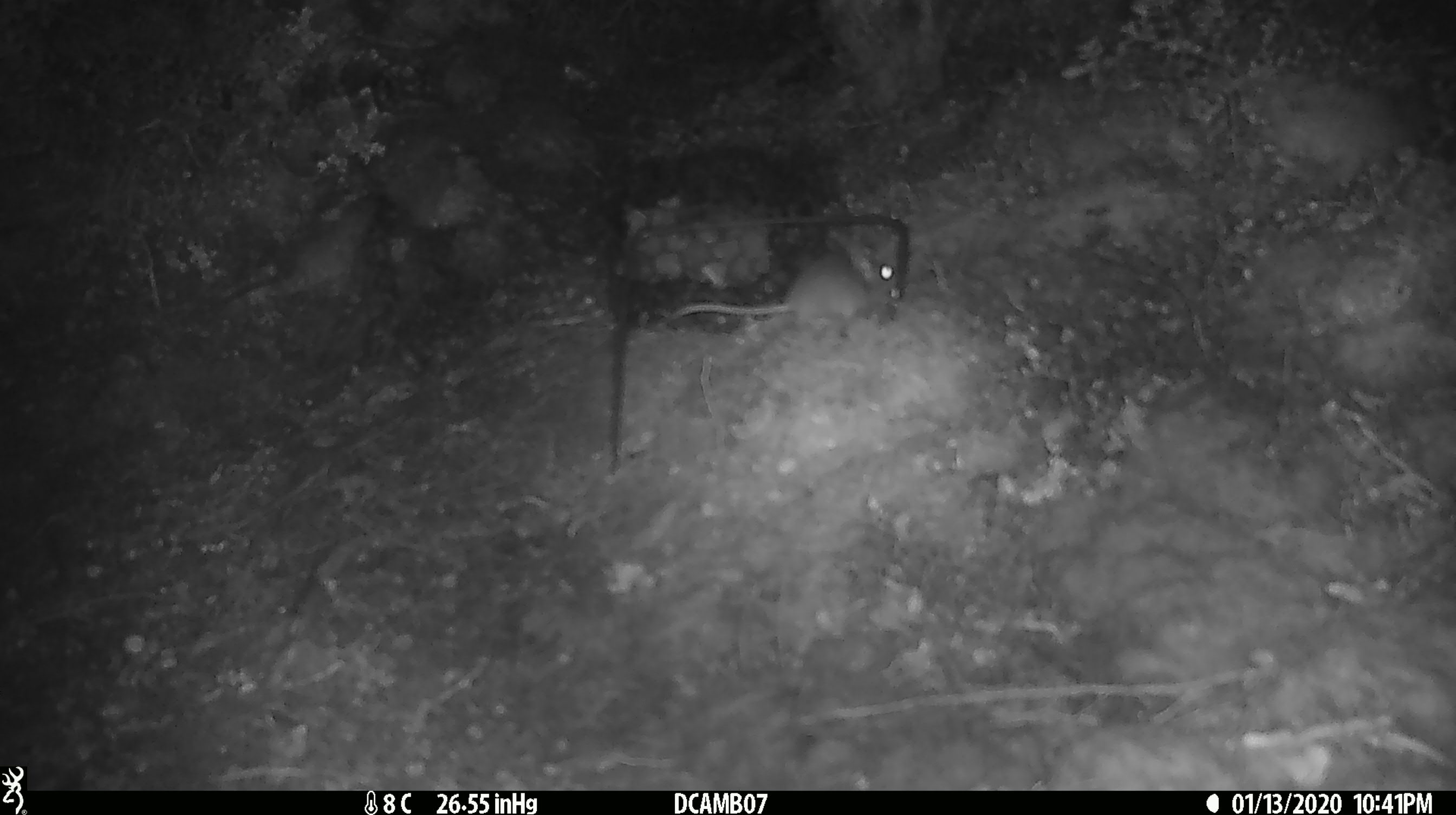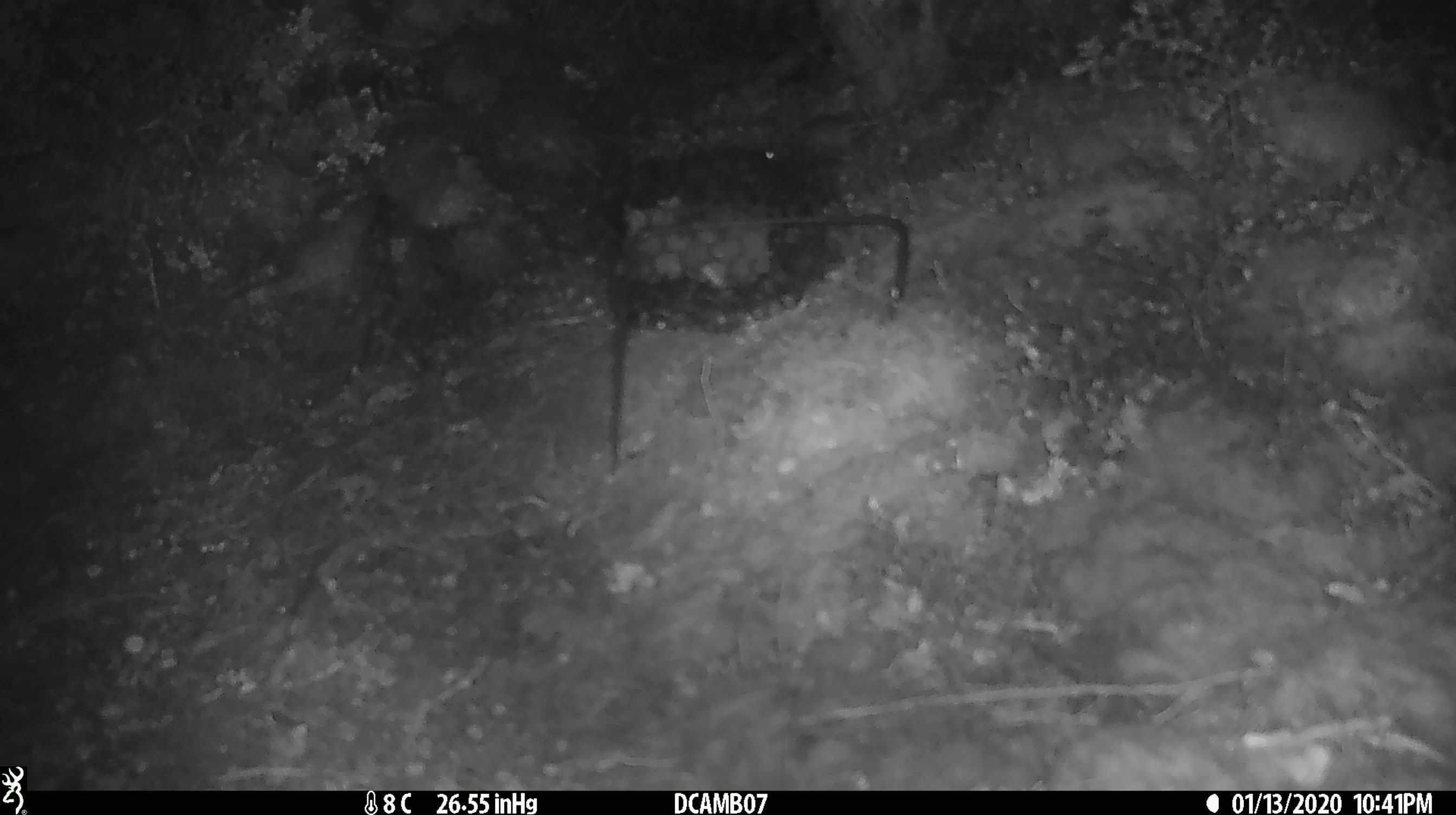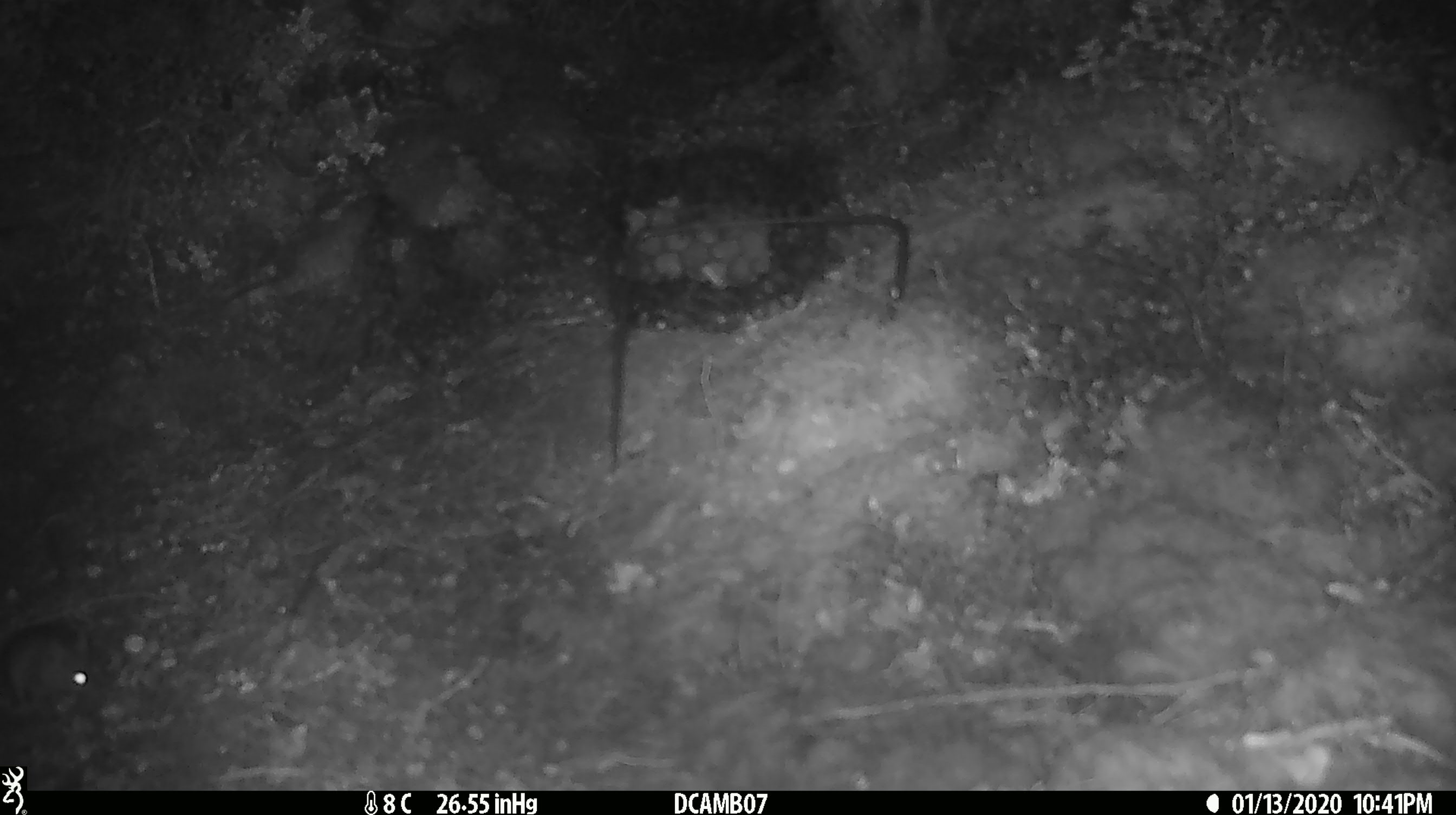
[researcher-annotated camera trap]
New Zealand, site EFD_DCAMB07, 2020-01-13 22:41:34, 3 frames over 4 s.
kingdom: Animalia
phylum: Chordata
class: Mammalia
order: Rodentia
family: Muridae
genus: Mus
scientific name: Mus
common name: mouse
Mouse (Mus).